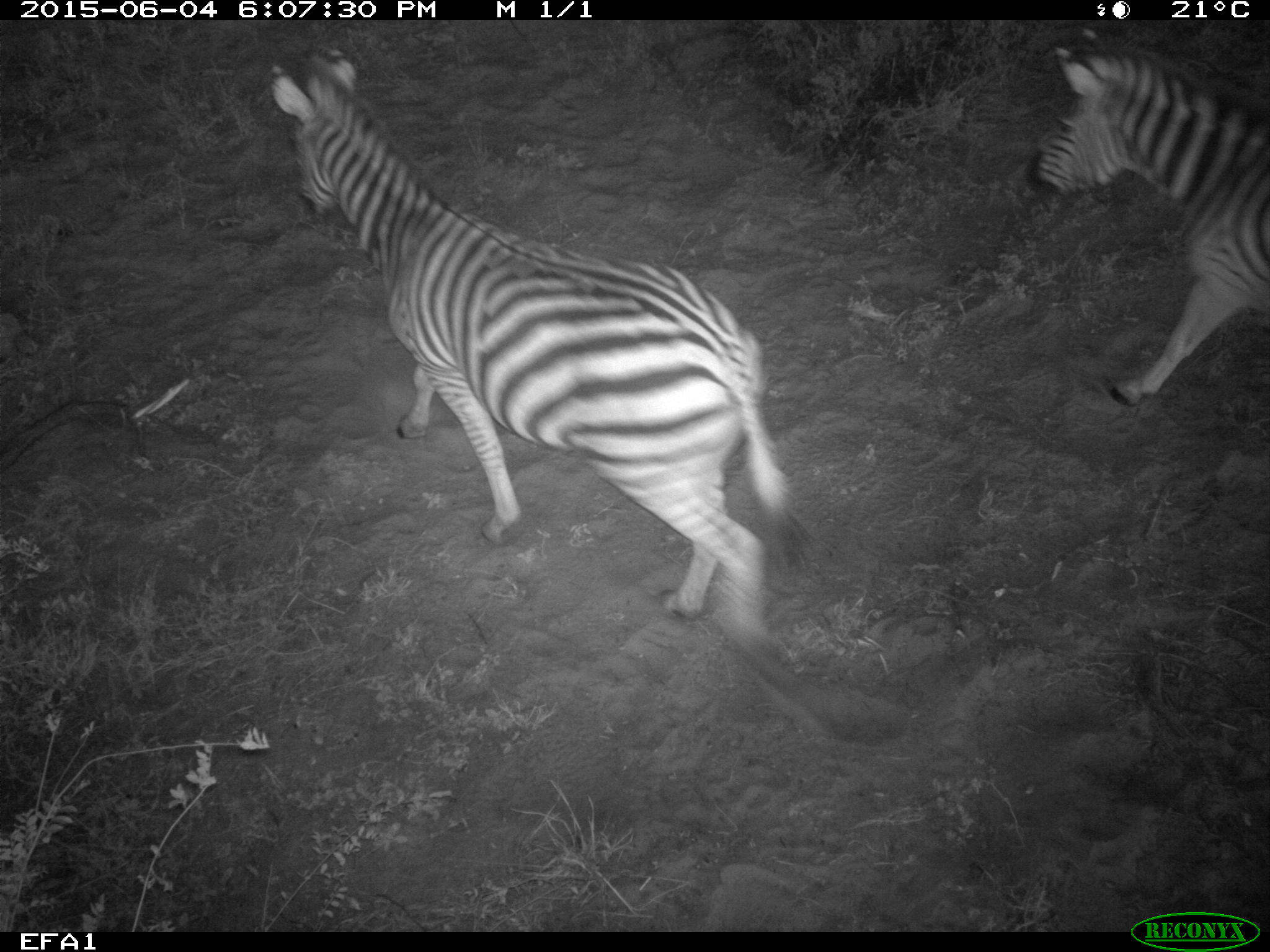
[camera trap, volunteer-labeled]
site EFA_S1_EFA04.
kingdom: Animalia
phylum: Chordata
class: Mammalia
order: Perissodactyla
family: Equidae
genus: Equus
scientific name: Equus quagga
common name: plains zebra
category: zebraplains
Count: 2.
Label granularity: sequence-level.